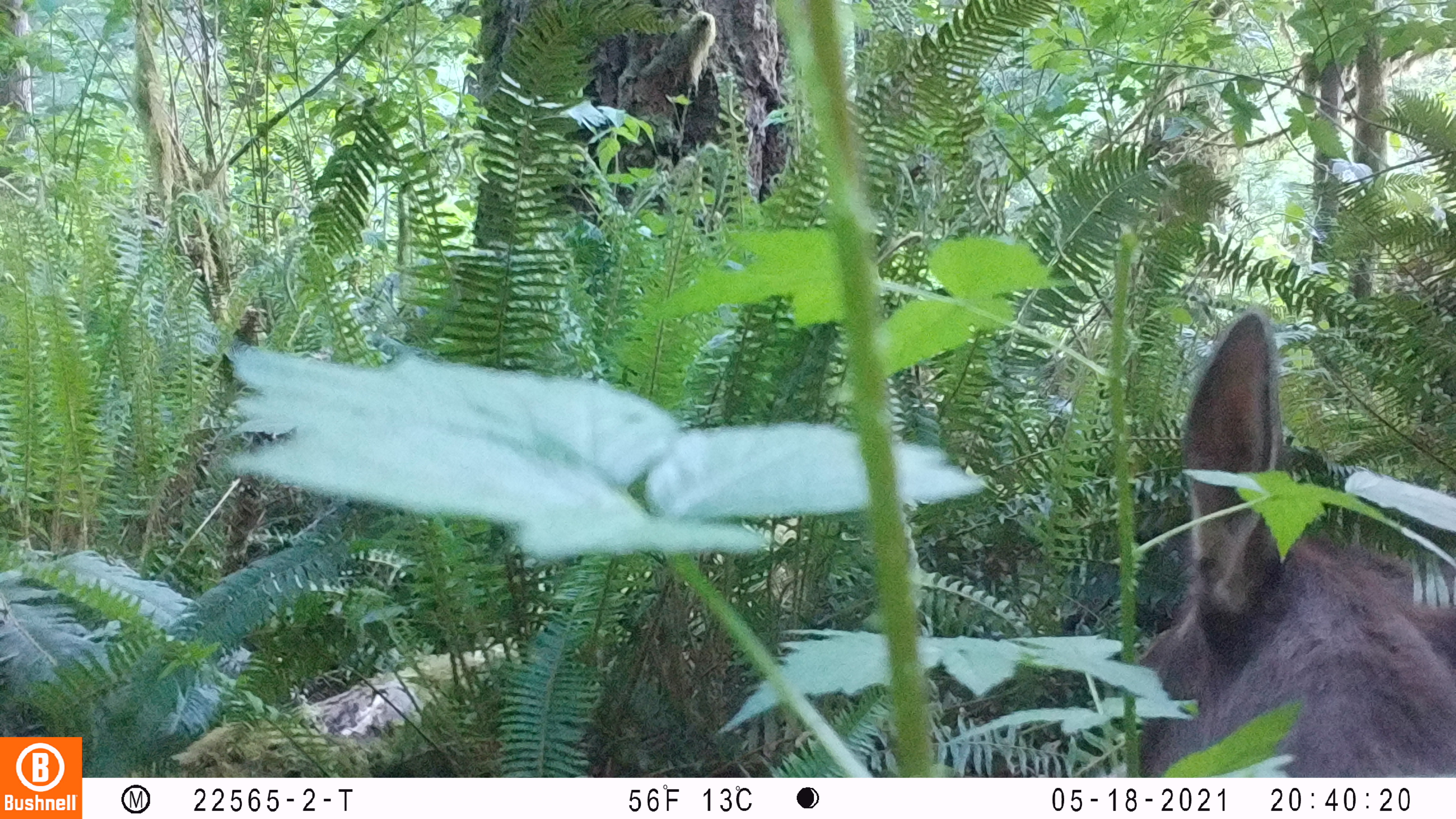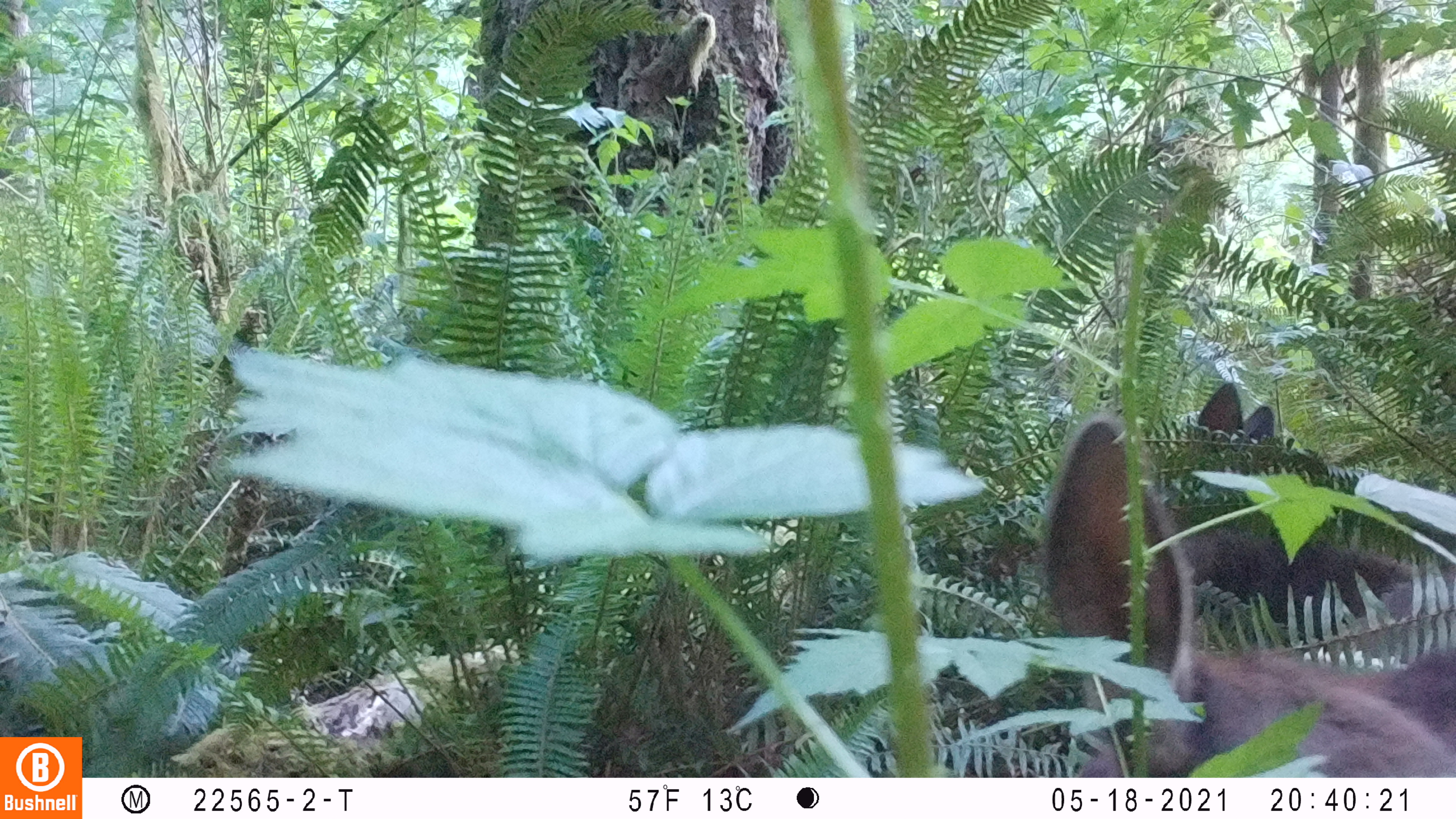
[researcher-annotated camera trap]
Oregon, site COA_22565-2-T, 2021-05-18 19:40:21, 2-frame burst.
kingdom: Animalia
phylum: Chordata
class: Mammalia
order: Artiodactyla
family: Cervidae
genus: Cervus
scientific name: Cervus canadensis roosevelti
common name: roosevelt elk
Roosevelt elk (Cervus canadensis roosevelti).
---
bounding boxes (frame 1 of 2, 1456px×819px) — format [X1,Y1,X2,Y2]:
roosevelt elk: [1121,302,1450,773]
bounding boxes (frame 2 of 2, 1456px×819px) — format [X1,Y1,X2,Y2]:
roosevelt elk: [1034,406,1450,774]